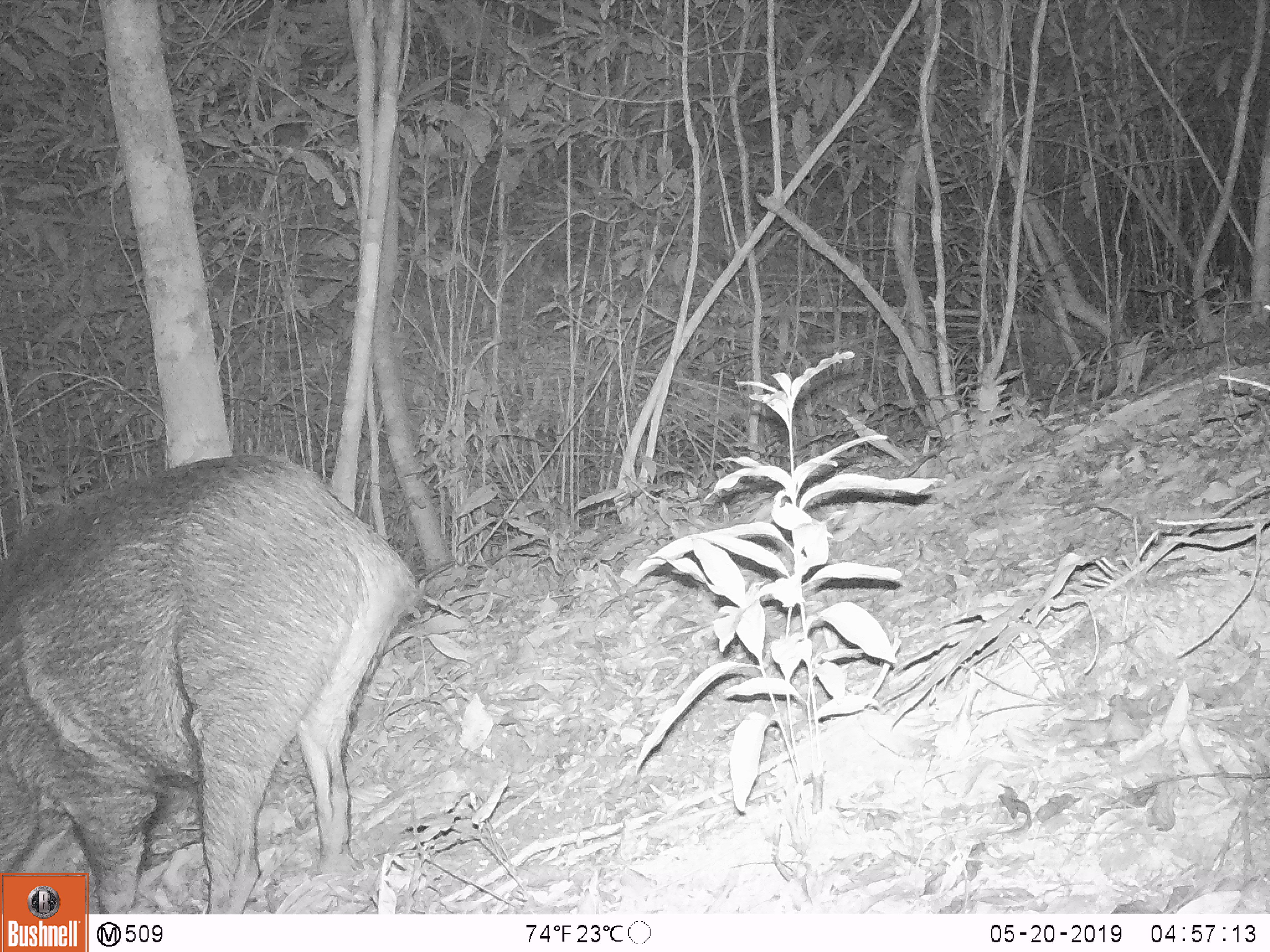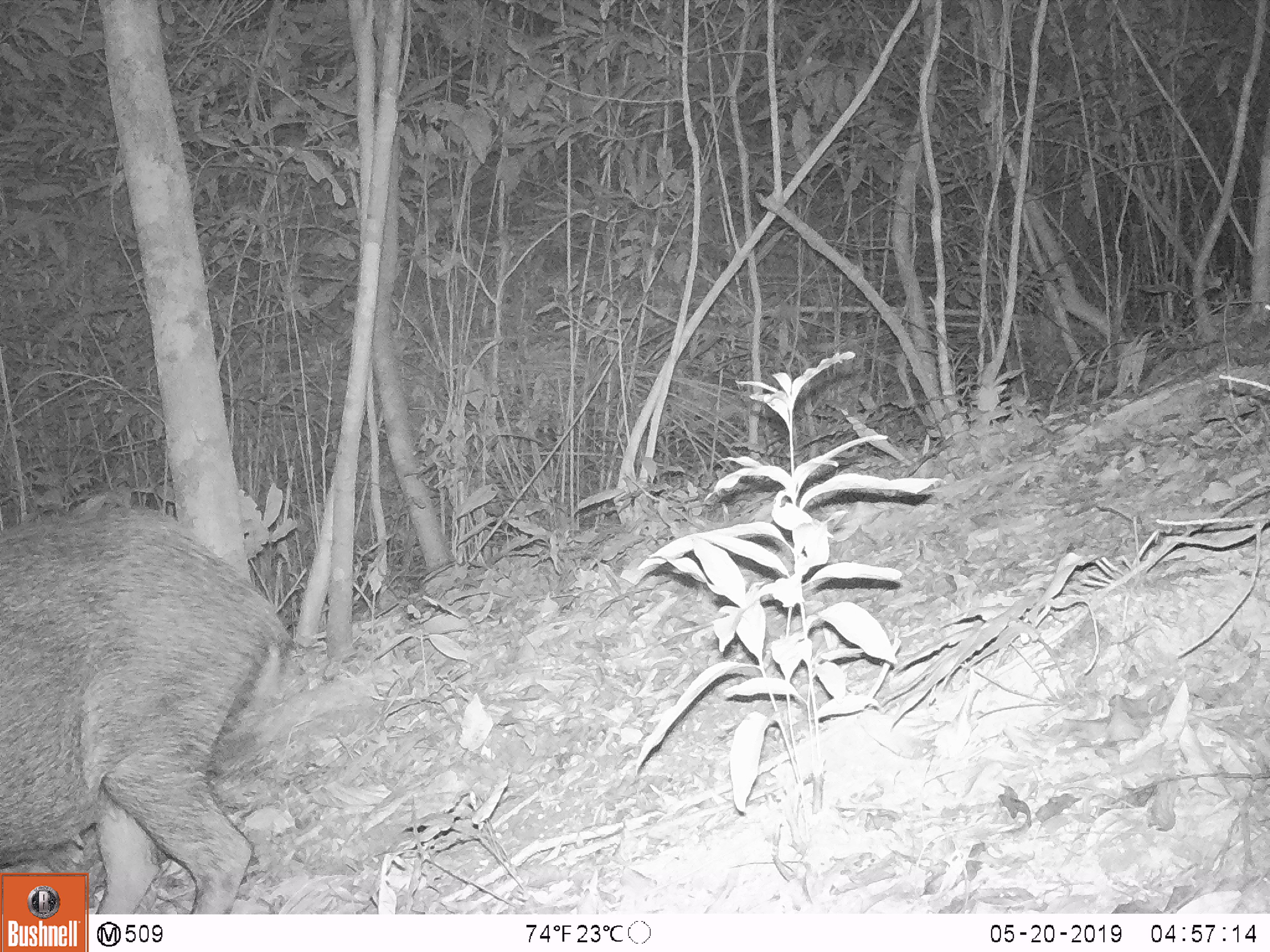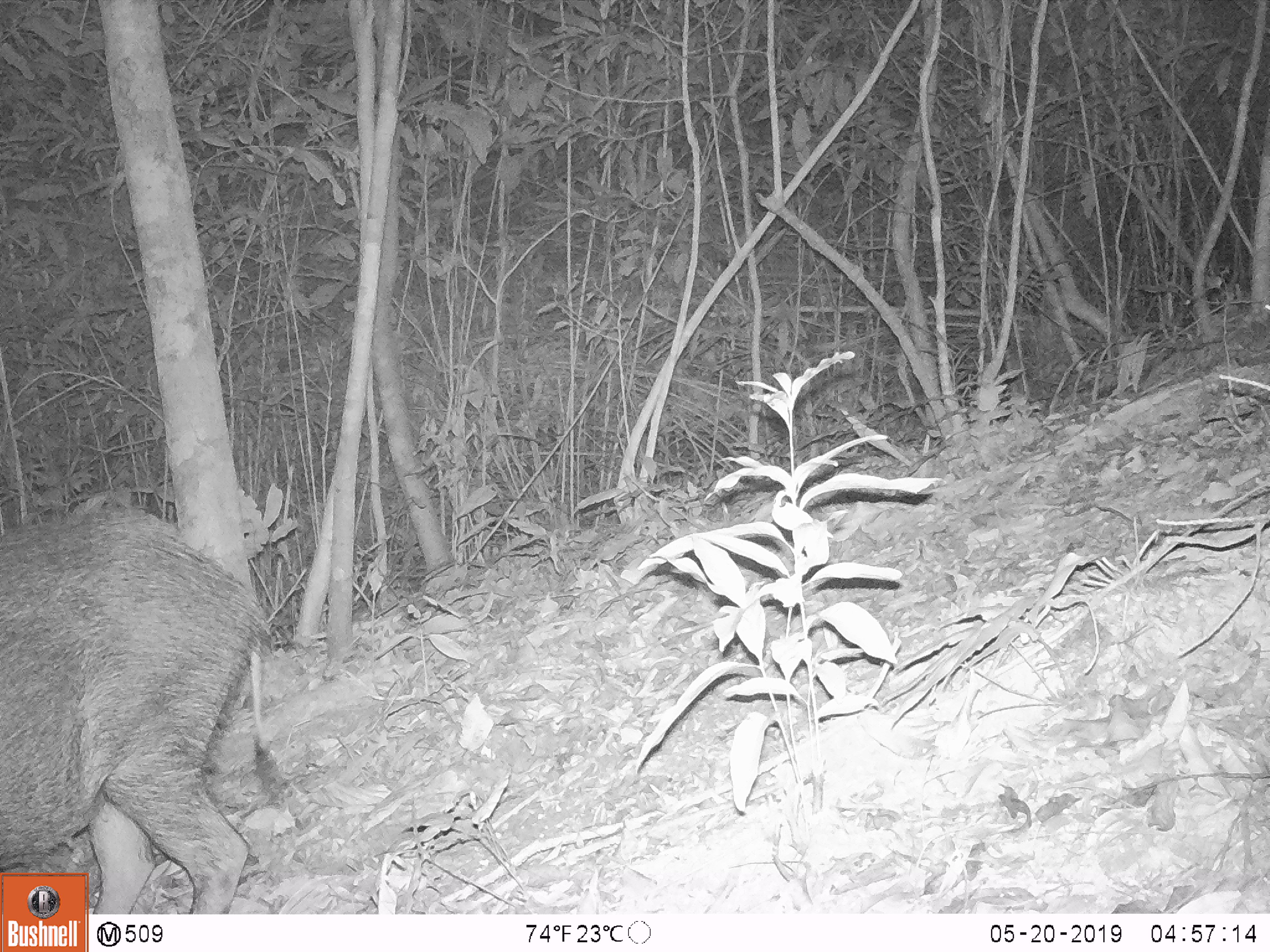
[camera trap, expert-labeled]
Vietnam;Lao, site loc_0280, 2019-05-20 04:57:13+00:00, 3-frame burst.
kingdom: Animalia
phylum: Chordata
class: Mammalia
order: Artiodactyla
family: Suidae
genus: Sus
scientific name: Sus scrofa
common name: eurasian wild pig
Eurasian wild pig (Sus scrofa). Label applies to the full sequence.